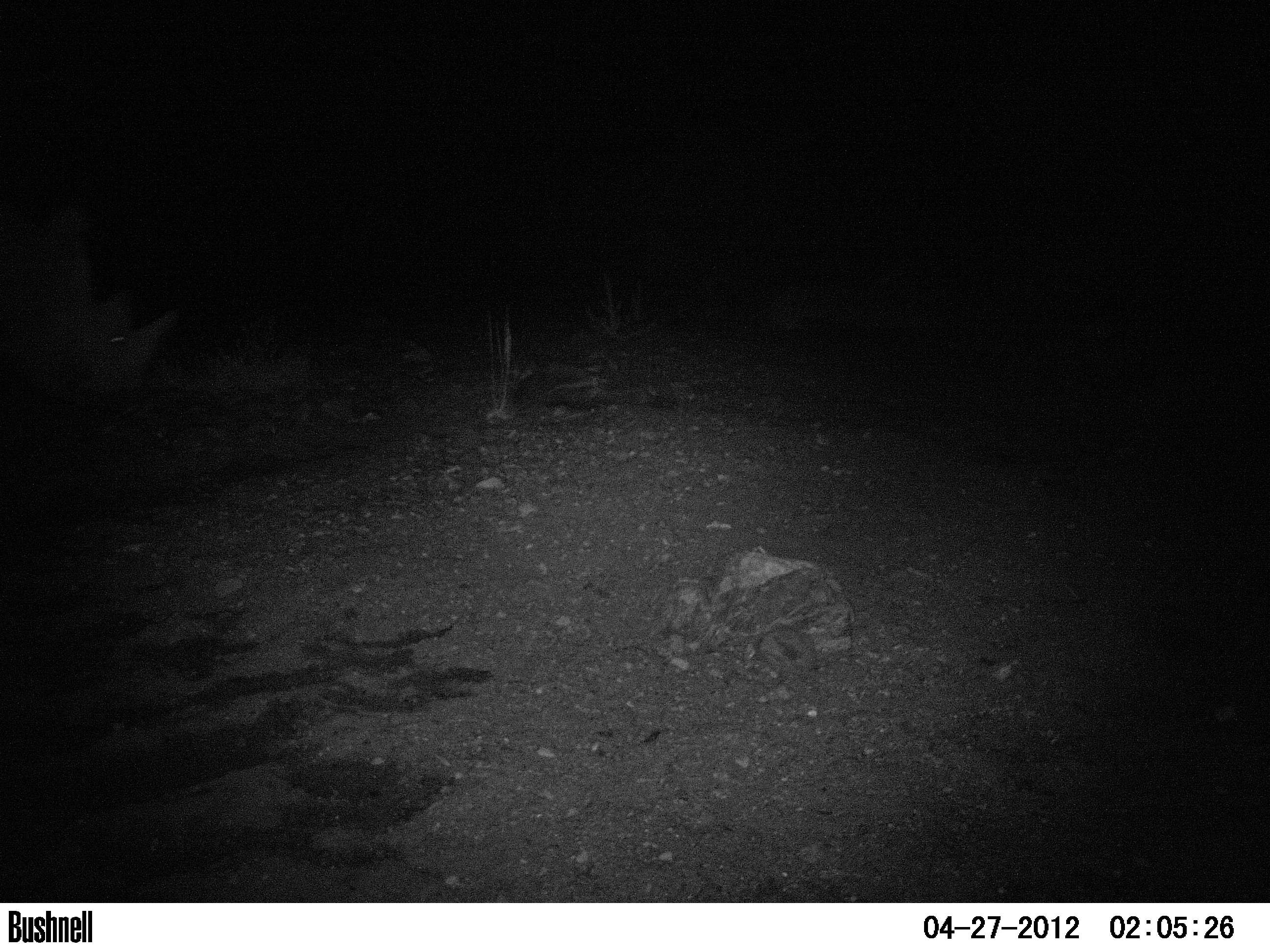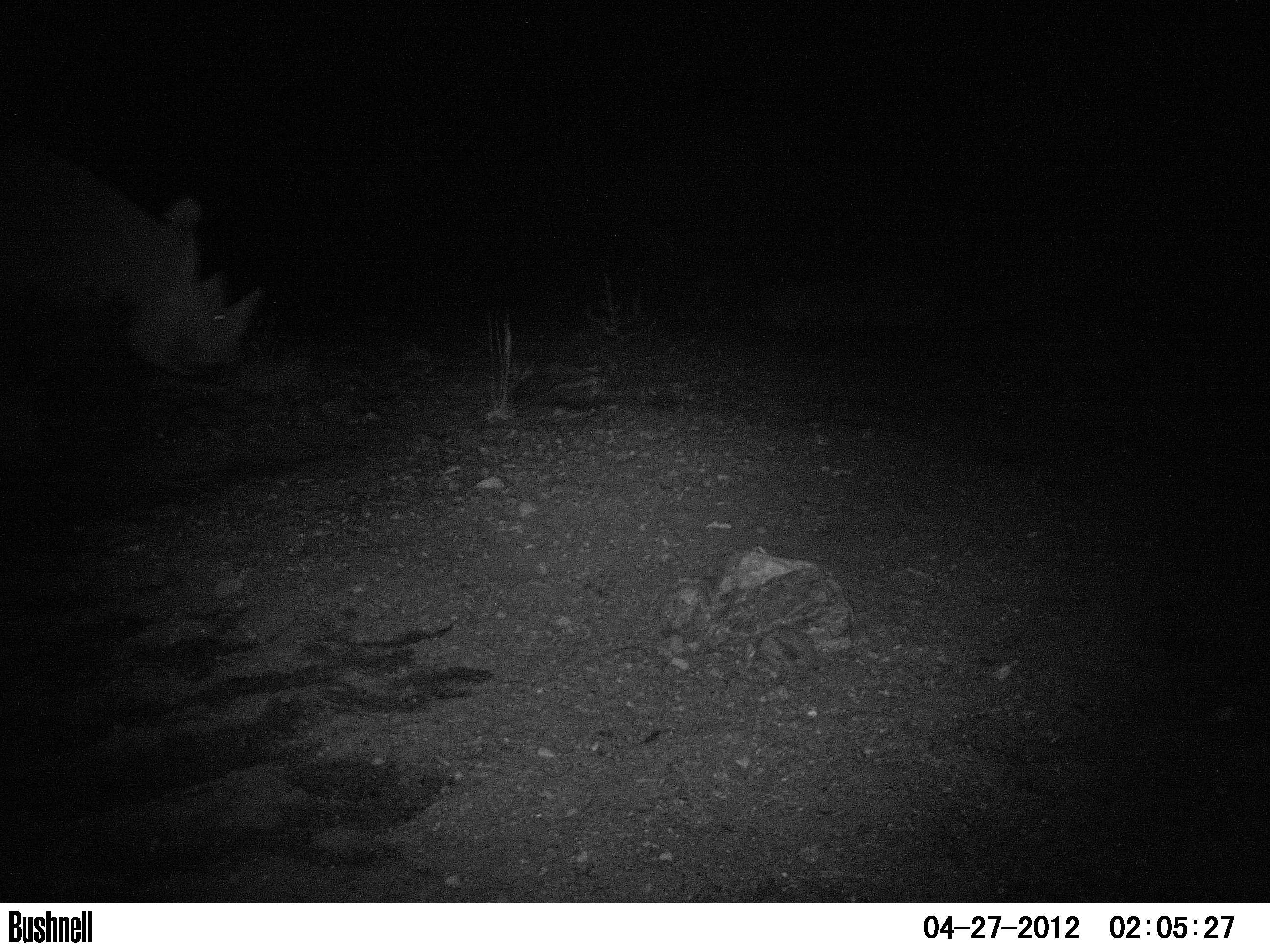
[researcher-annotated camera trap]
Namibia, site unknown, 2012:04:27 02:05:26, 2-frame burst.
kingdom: Animalia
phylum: Chordata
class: Mammalia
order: Perissodactyla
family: Rhinocerotidae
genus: Diceros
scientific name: Diceros bicornis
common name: black rhinoceros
Diceros bicornis (black rhinoceros).